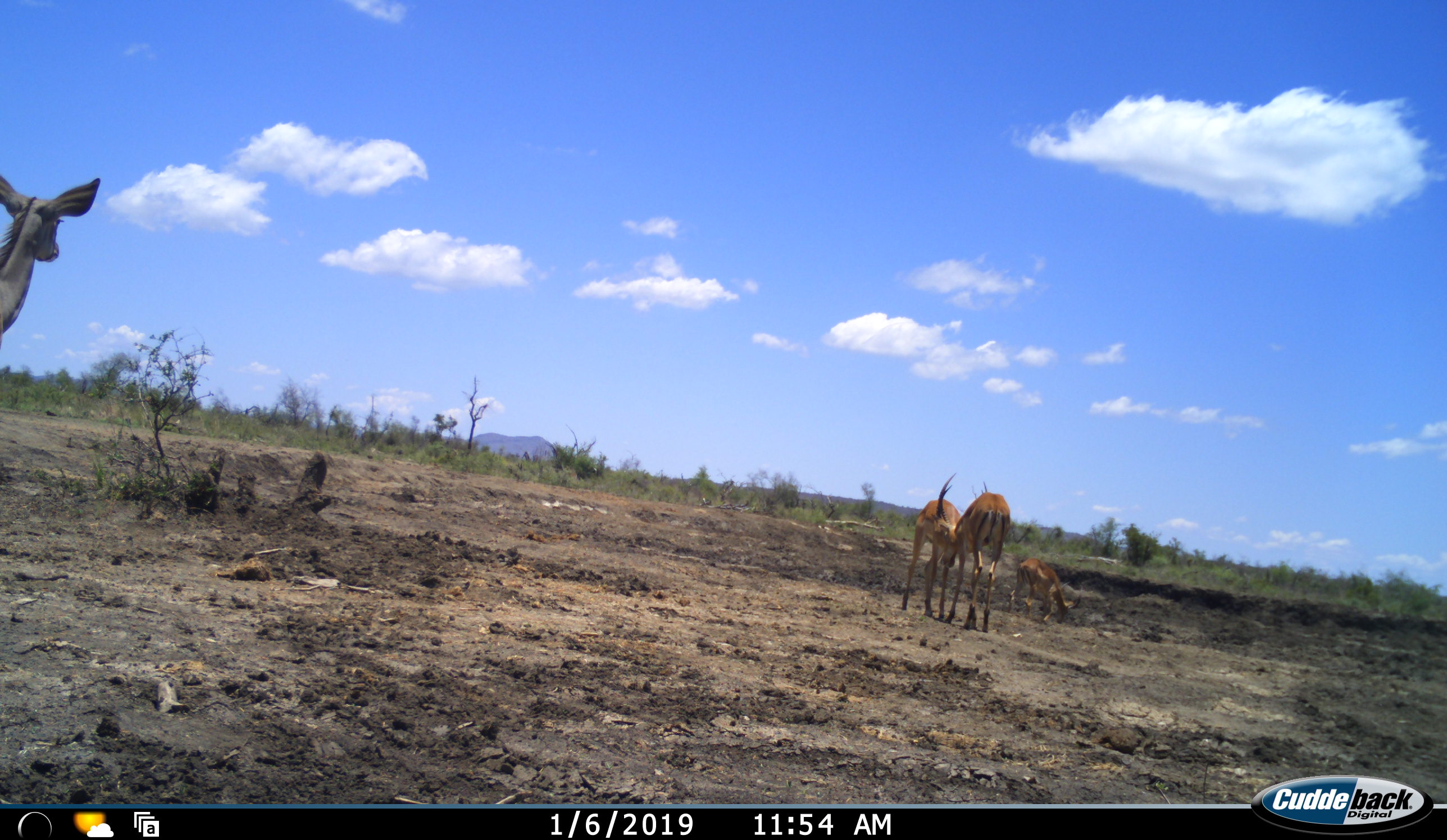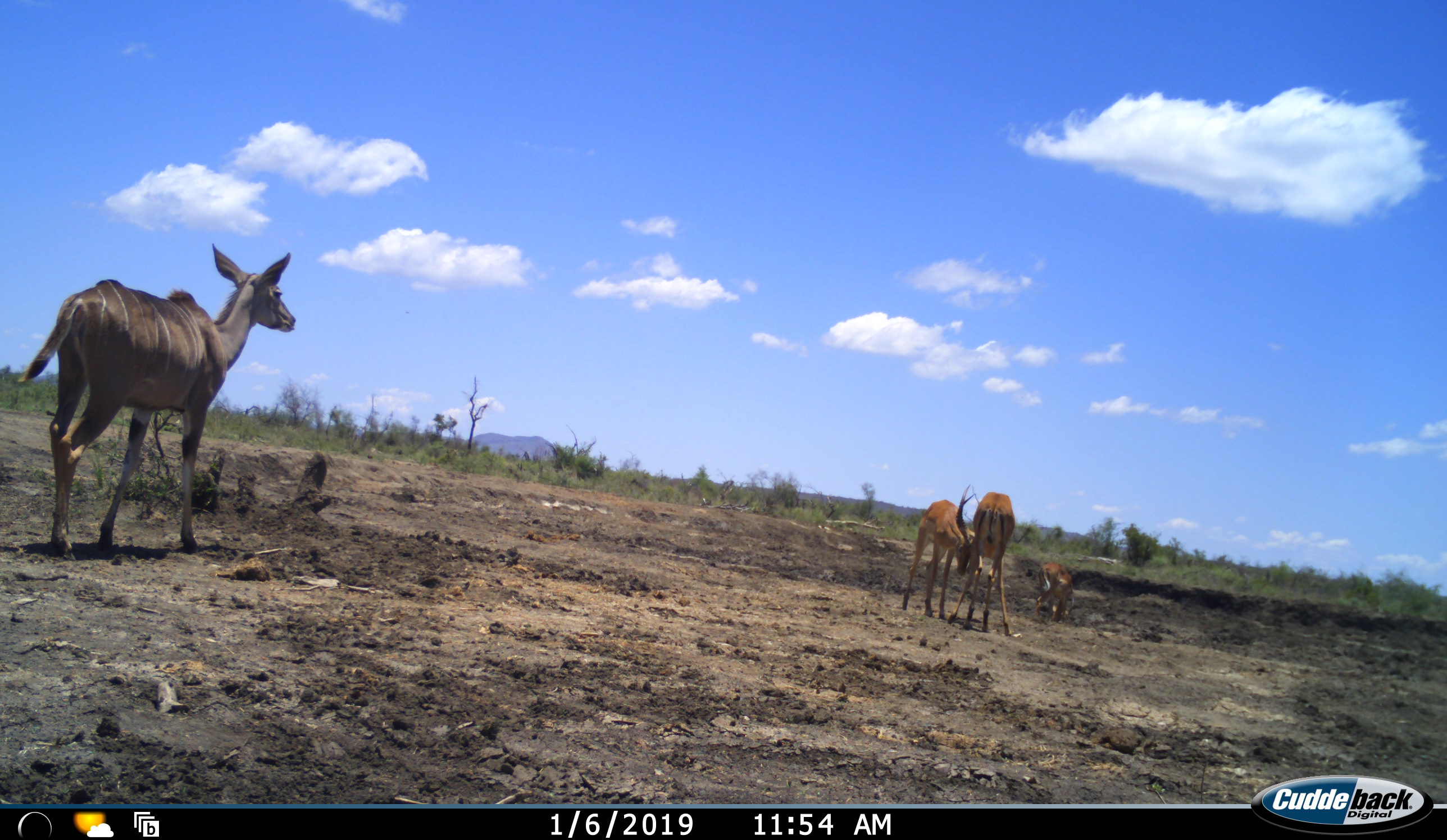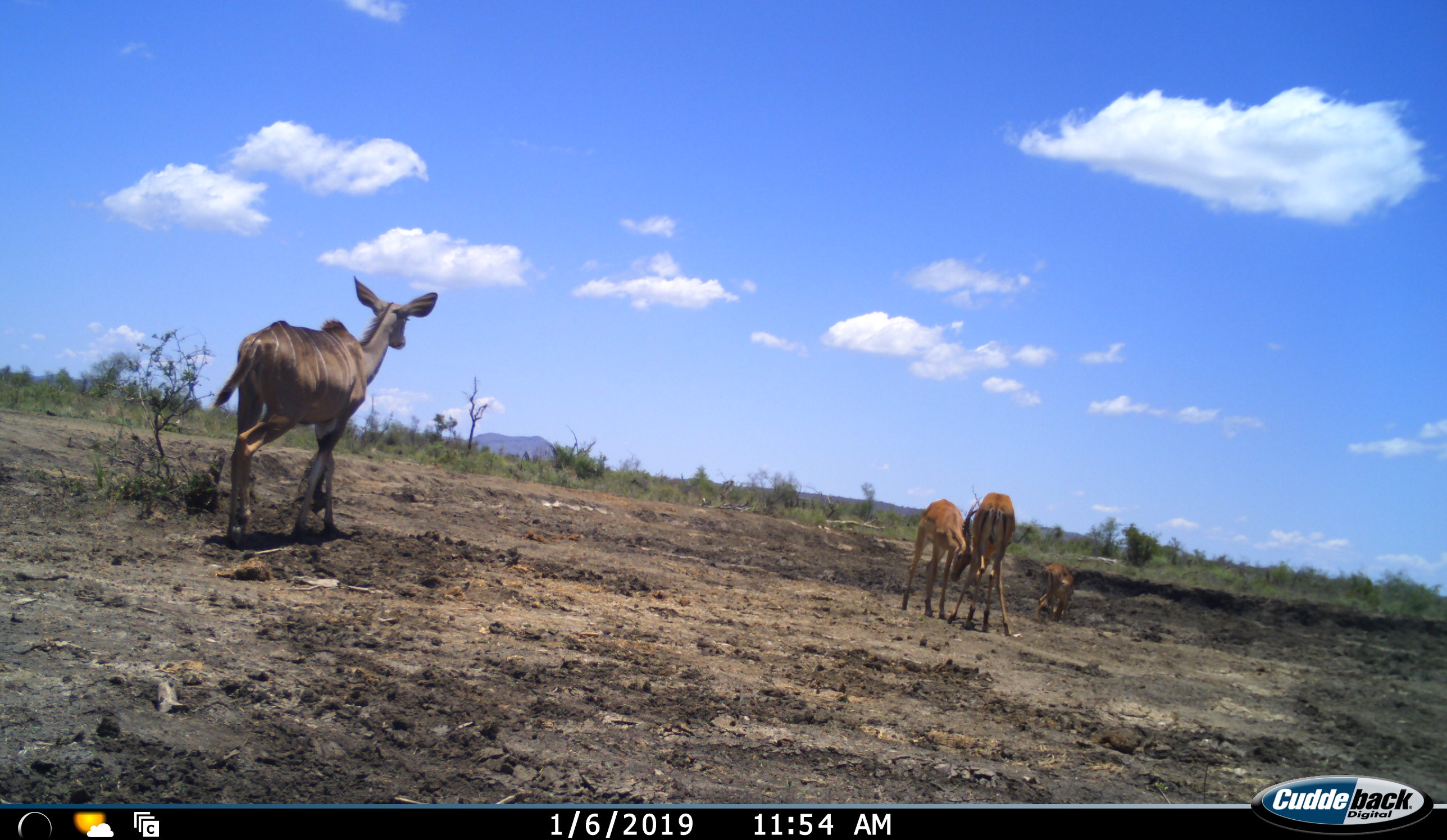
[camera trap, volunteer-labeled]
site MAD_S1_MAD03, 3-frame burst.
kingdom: Animalia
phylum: Chordata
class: Mammalia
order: Artiodactyla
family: Bovidae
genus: Aepyceros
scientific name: Aepyceros melampus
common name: impala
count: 3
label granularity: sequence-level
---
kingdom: Animalia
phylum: Chordata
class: Mammalia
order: Artiodactyla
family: Bovidae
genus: Tragelaphus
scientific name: Tragelaphus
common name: kudu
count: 1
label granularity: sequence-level